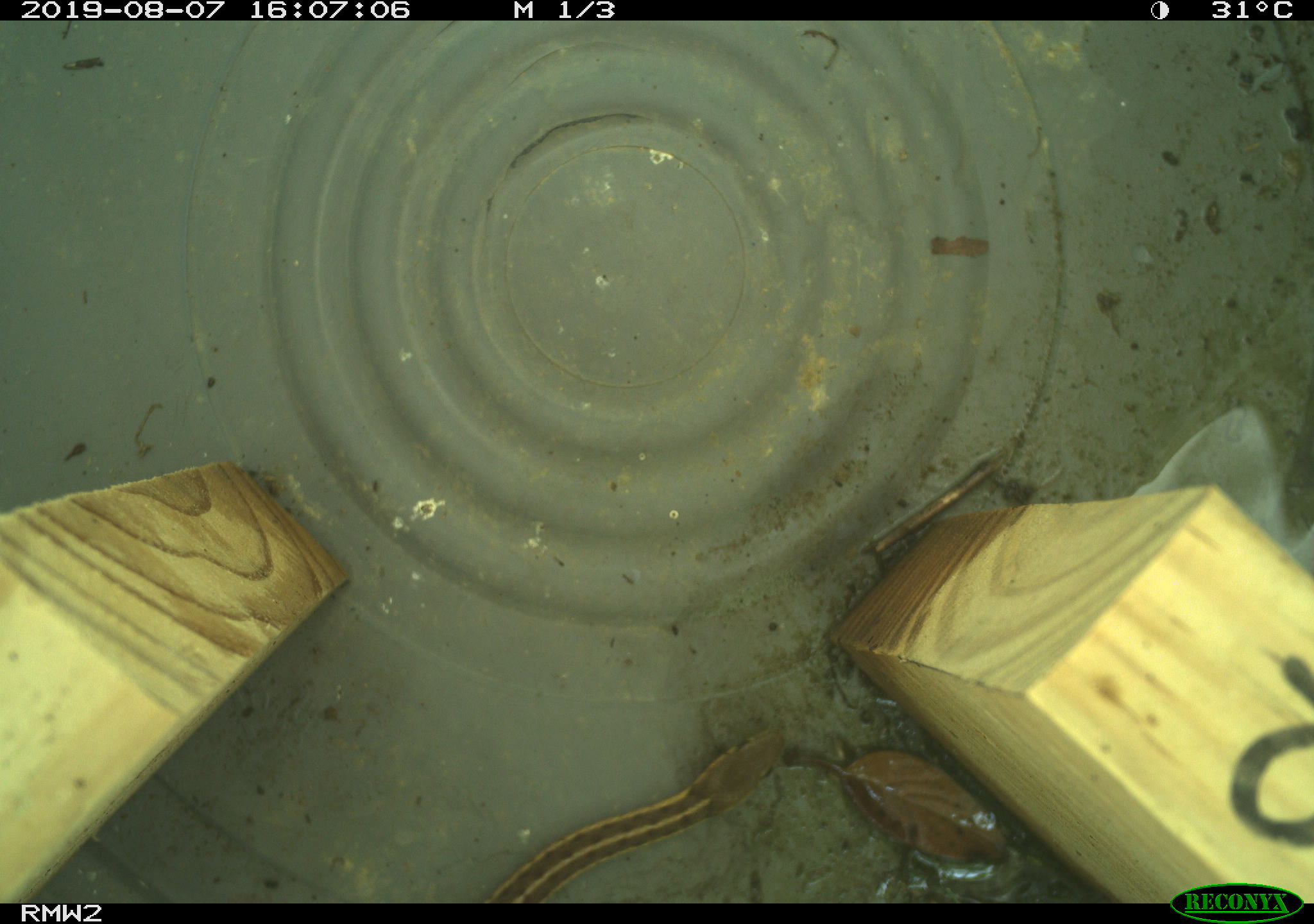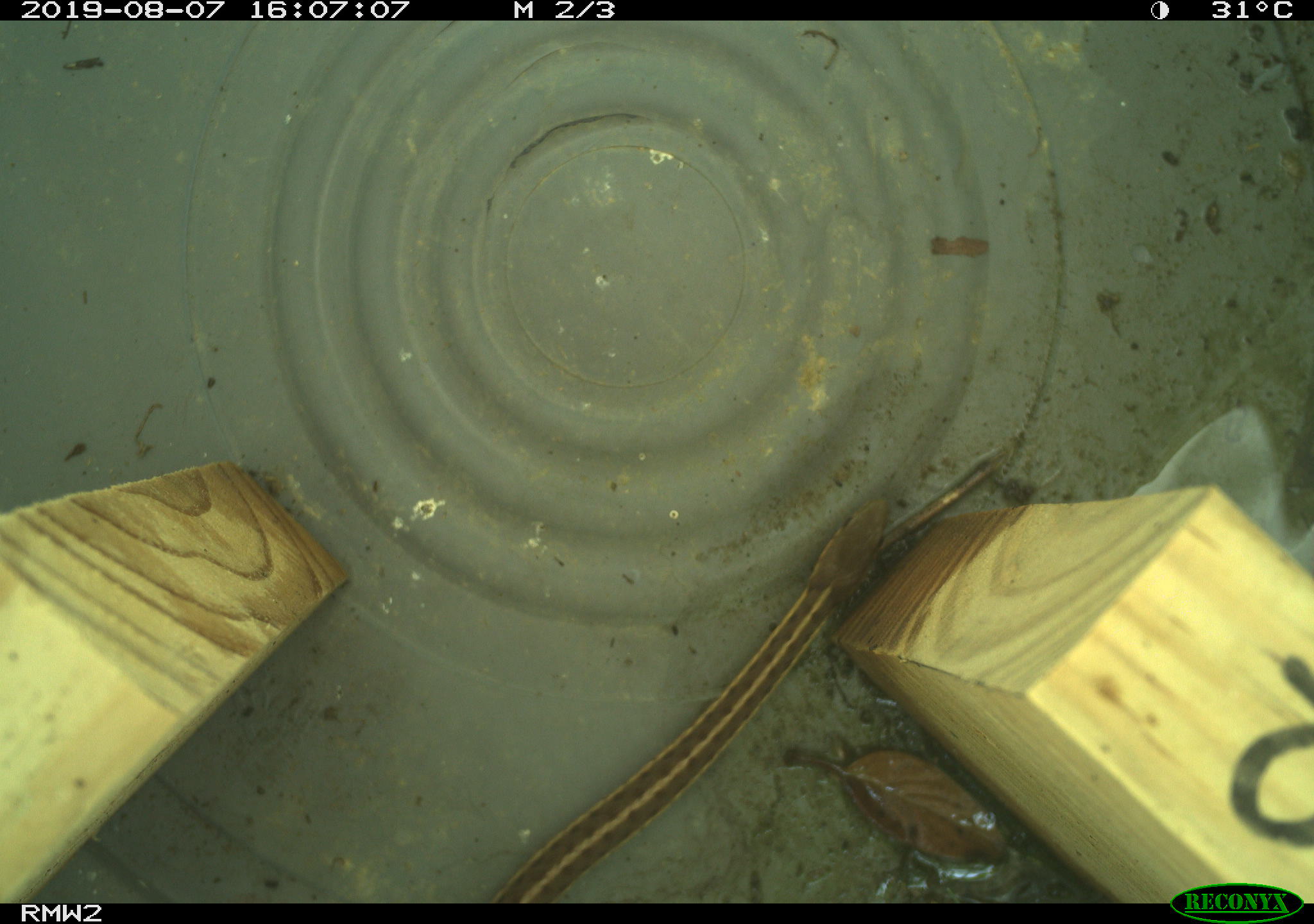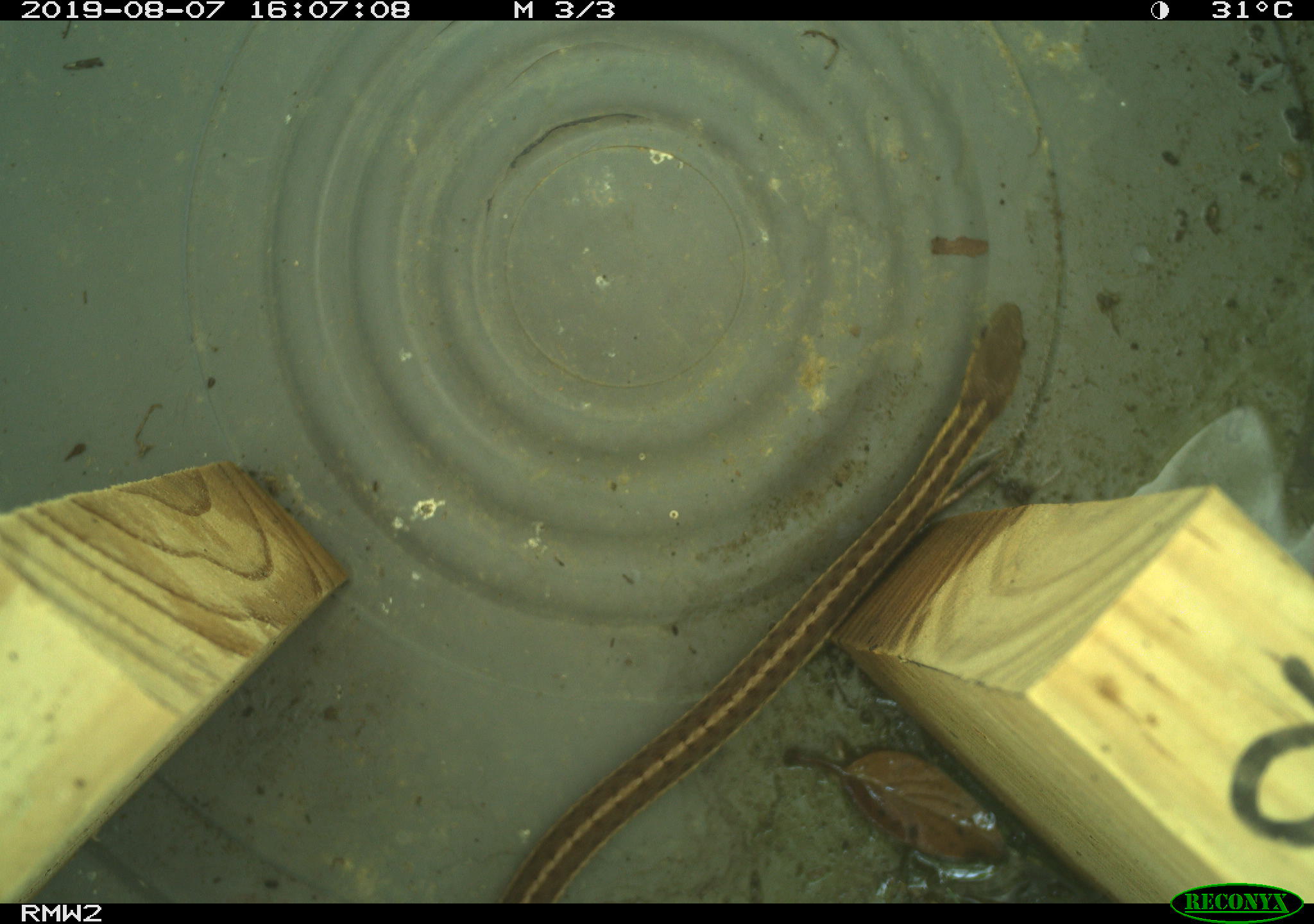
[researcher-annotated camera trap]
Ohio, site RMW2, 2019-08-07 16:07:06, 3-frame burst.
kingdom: Animalia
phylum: Chordata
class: Reptilia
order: Squamata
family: Colubridae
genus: Thamnophis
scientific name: Thamnophis sirtalis sirtalis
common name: eastern gartersnake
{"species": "eastern gartersnake (Thamnophis sirtalis sirtalis)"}